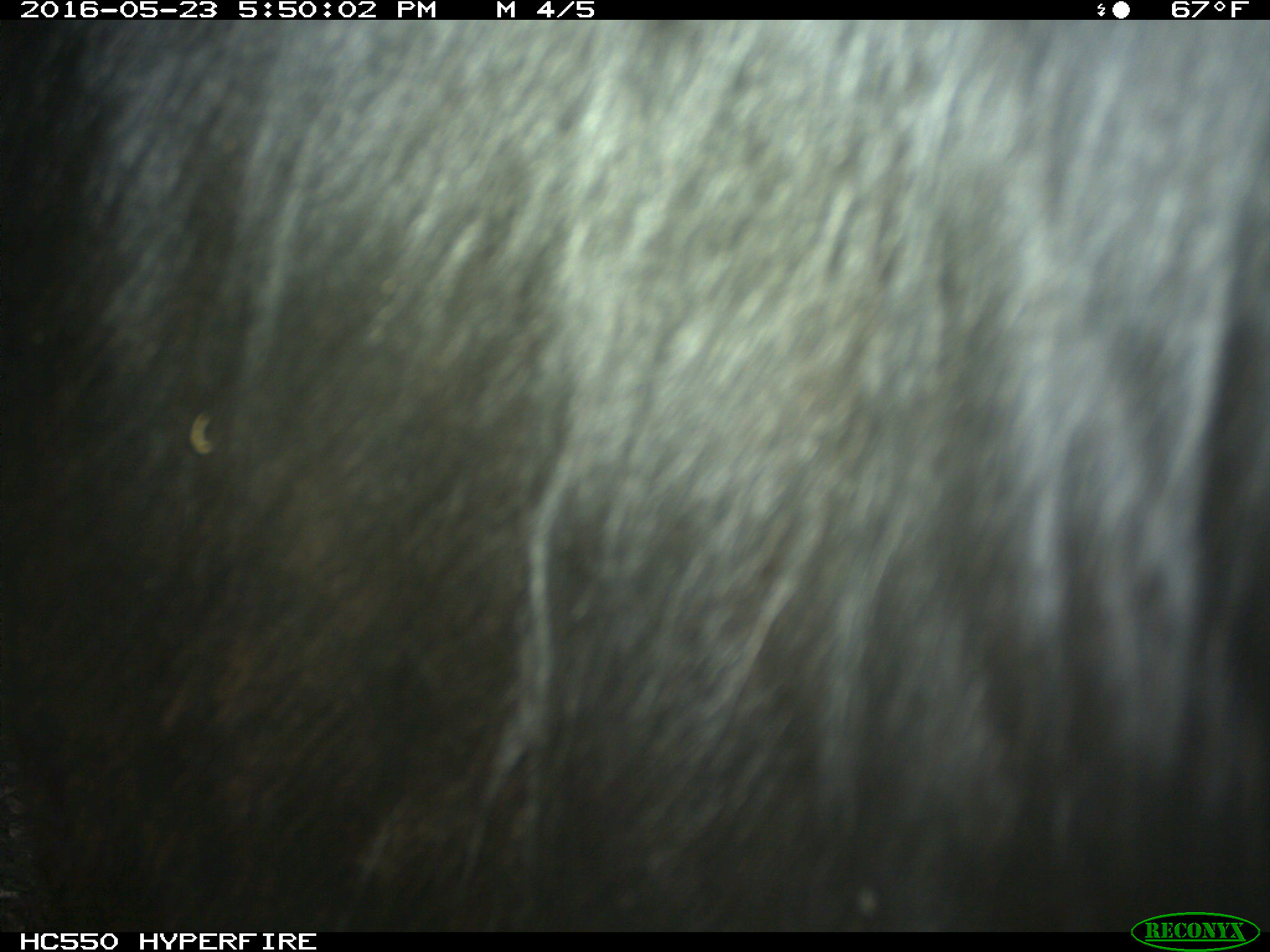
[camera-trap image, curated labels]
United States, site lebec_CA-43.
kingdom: Animalia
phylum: Chordata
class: Mammalia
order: Artiodactyla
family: Bovidae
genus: Bos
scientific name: Bos taurus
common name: domestic cow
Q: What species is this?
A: Bos taurus (domestic cow).